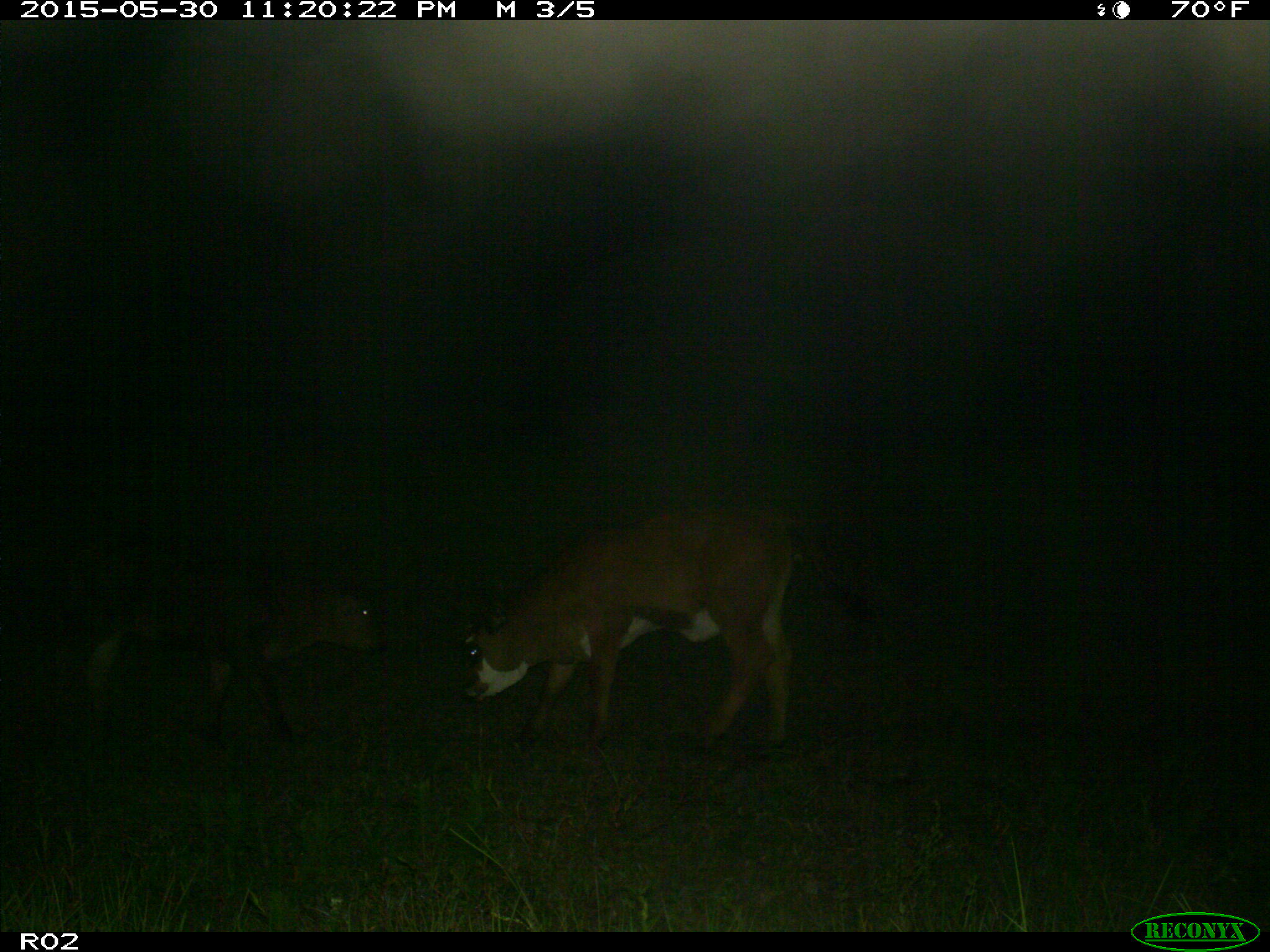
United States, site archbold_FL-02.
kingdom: Animalia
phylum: Chordata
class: Mammalia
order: Artiodactyla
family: Bovidae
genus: Bos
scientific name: Bos taurus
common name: domestic cow